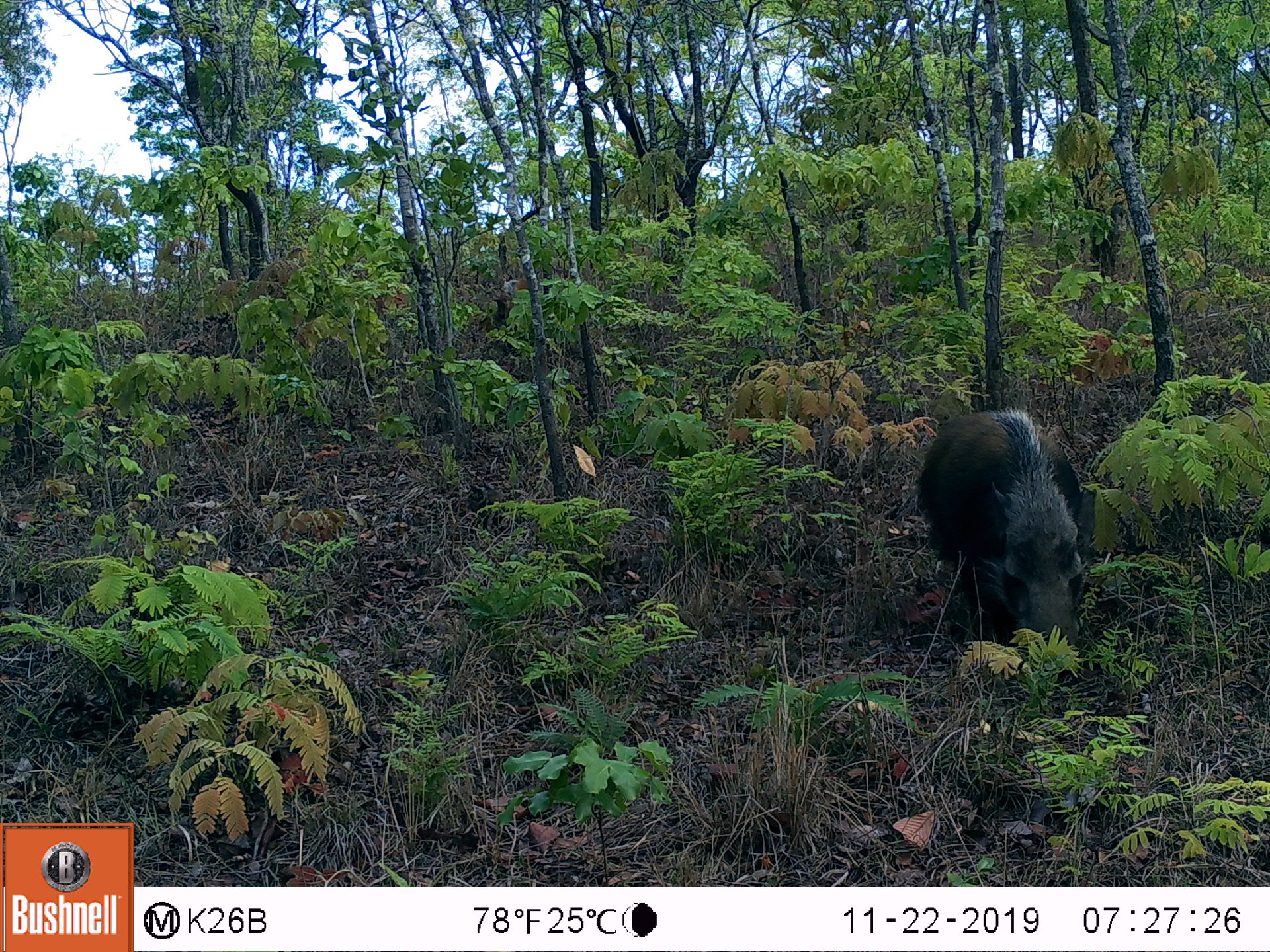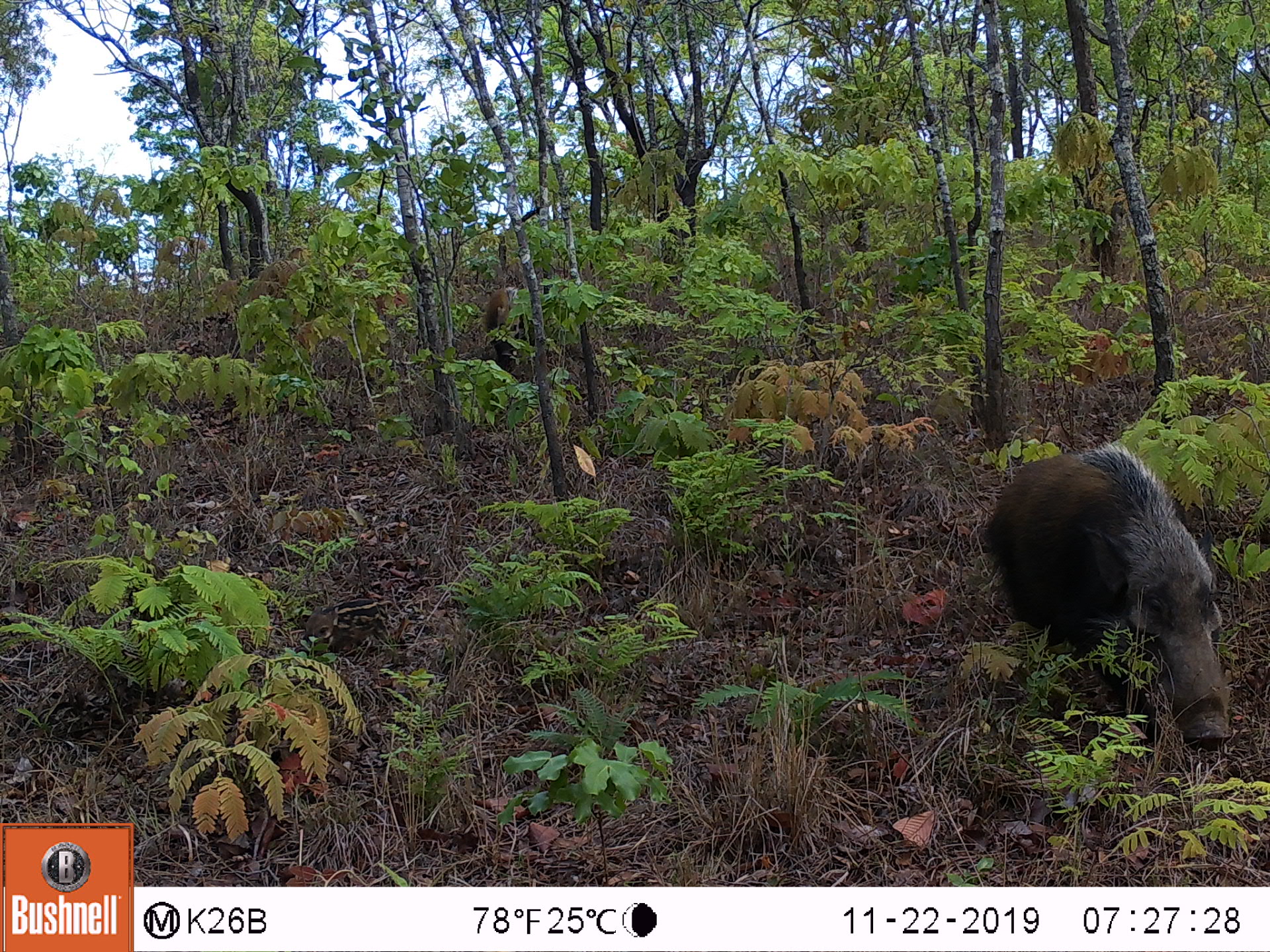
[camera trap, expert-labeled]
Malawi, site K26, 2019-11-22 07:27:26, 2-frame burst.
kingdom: Animalia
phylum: Chordata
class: Mammalia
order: Artiodactyla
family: Suidae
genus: Potamochoerus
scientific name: Potamochoerus larvatus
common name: bushpig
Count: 1.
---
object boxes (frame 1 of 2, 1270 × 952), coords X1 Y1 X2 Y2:
bushpig: 907 397 1103 685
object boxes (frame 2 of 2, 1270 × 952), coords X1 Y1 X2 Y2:
bushpig: 971 438 1245 759; 483 279 534 378